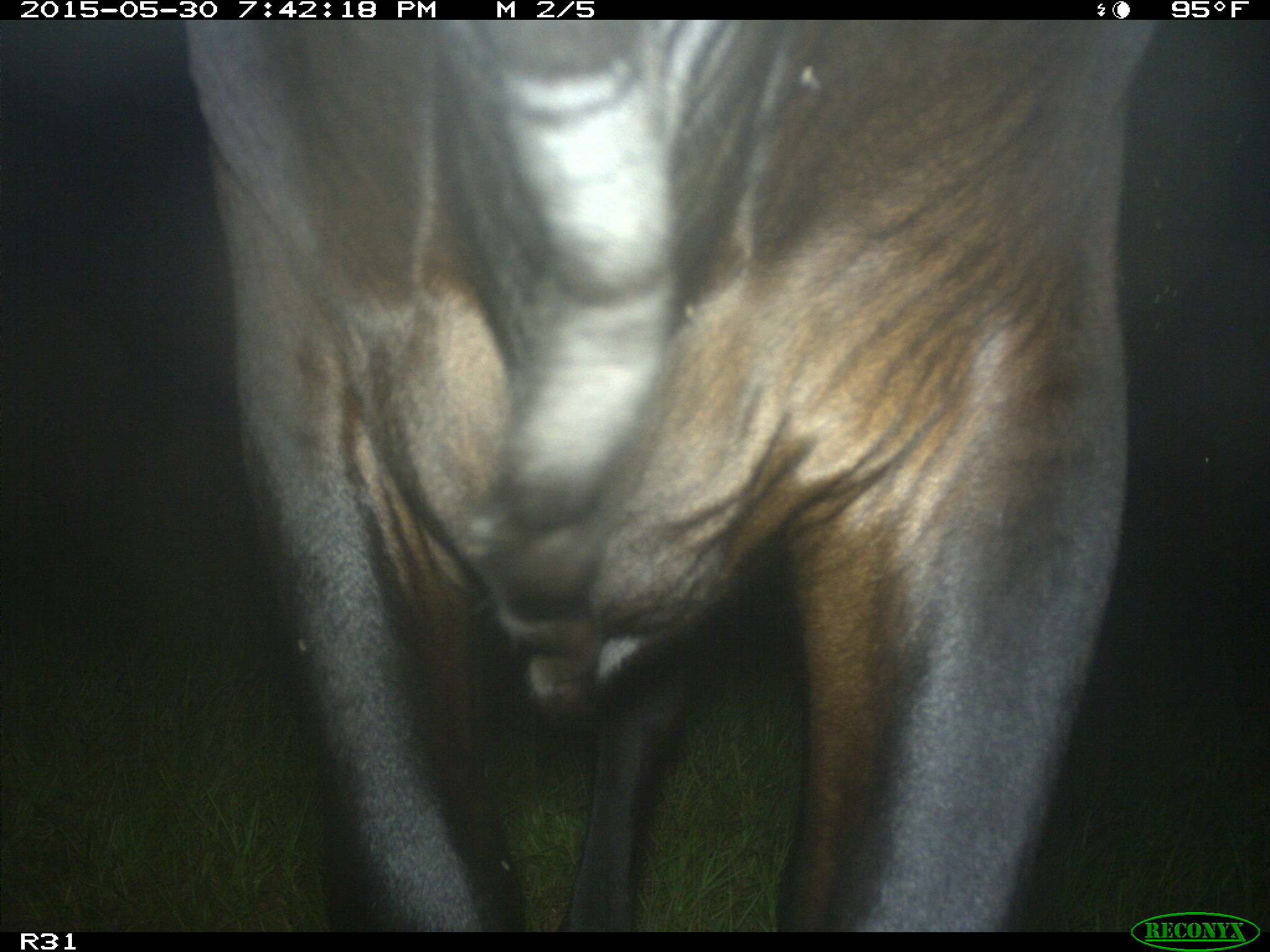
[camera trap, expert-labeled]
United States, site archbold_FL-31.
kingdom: Animalia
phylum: Chordata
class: Mammalia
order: Artiodactyla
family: Bovidae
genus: Bos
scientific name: Bos taurus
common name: domestic cow